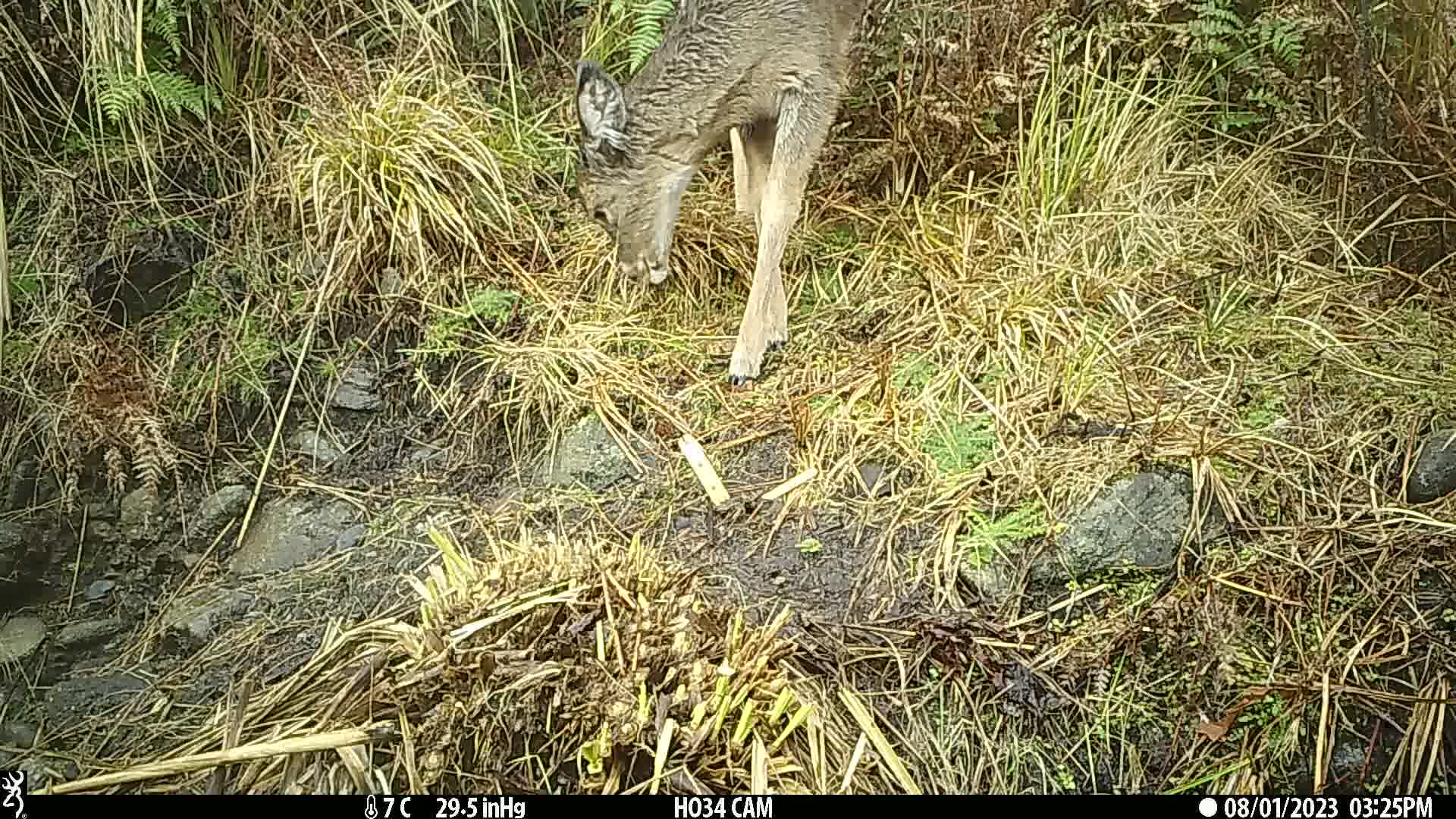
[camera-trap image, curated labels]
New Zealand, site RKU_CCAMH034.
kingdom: Animalia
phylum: Chordata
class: Mammalia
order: Artiodactyla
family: Cervidae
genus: Odocoileus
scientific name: Odocoileus virginianus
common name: white-tailed deer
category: white tailed deer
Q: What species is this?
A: White tailed deer (white-tailed deer) (Odocoileus virginianus).